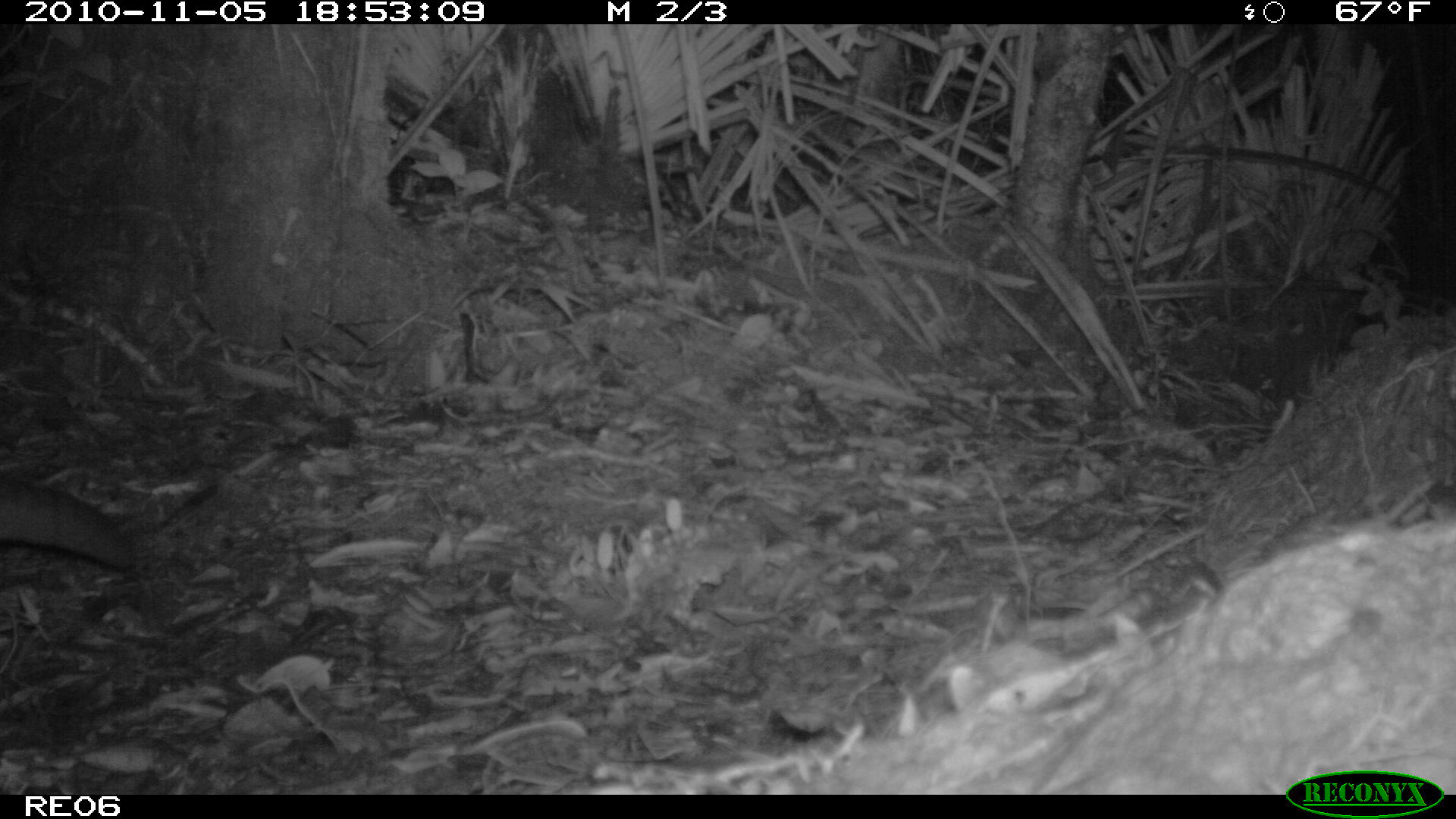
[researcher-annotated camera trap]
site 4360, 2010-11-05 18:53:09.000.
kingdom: Animalia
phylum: Chordata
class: Mammalia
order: Carnivora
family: Eupleridae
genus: Fossa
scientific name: Fossa fossana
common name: fanaloka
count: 1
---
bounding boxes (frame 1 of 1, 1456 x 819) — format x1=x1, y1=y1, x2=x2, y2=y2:
fossa fossana: x1=1, y1=471, x2=138, y2=571